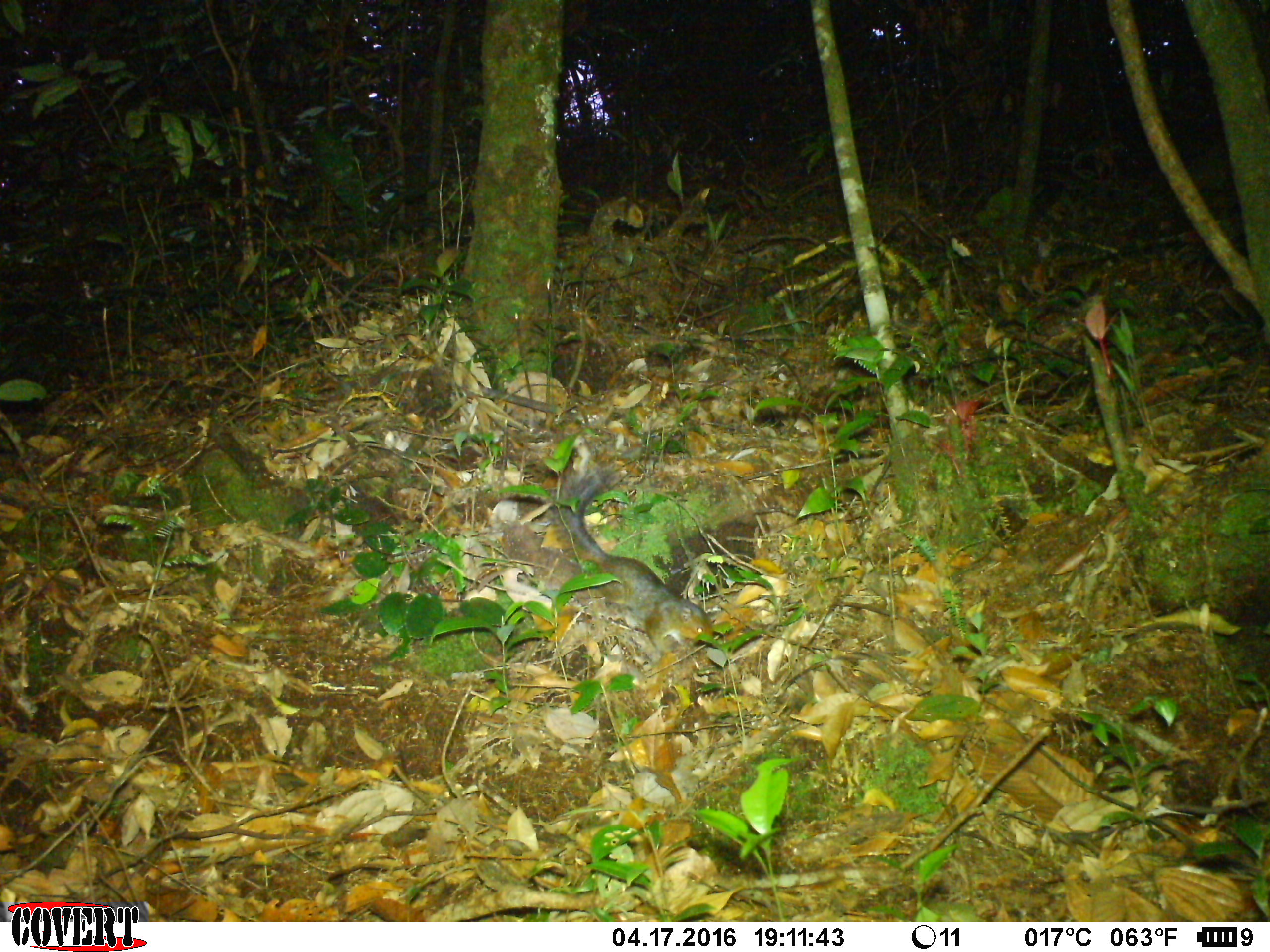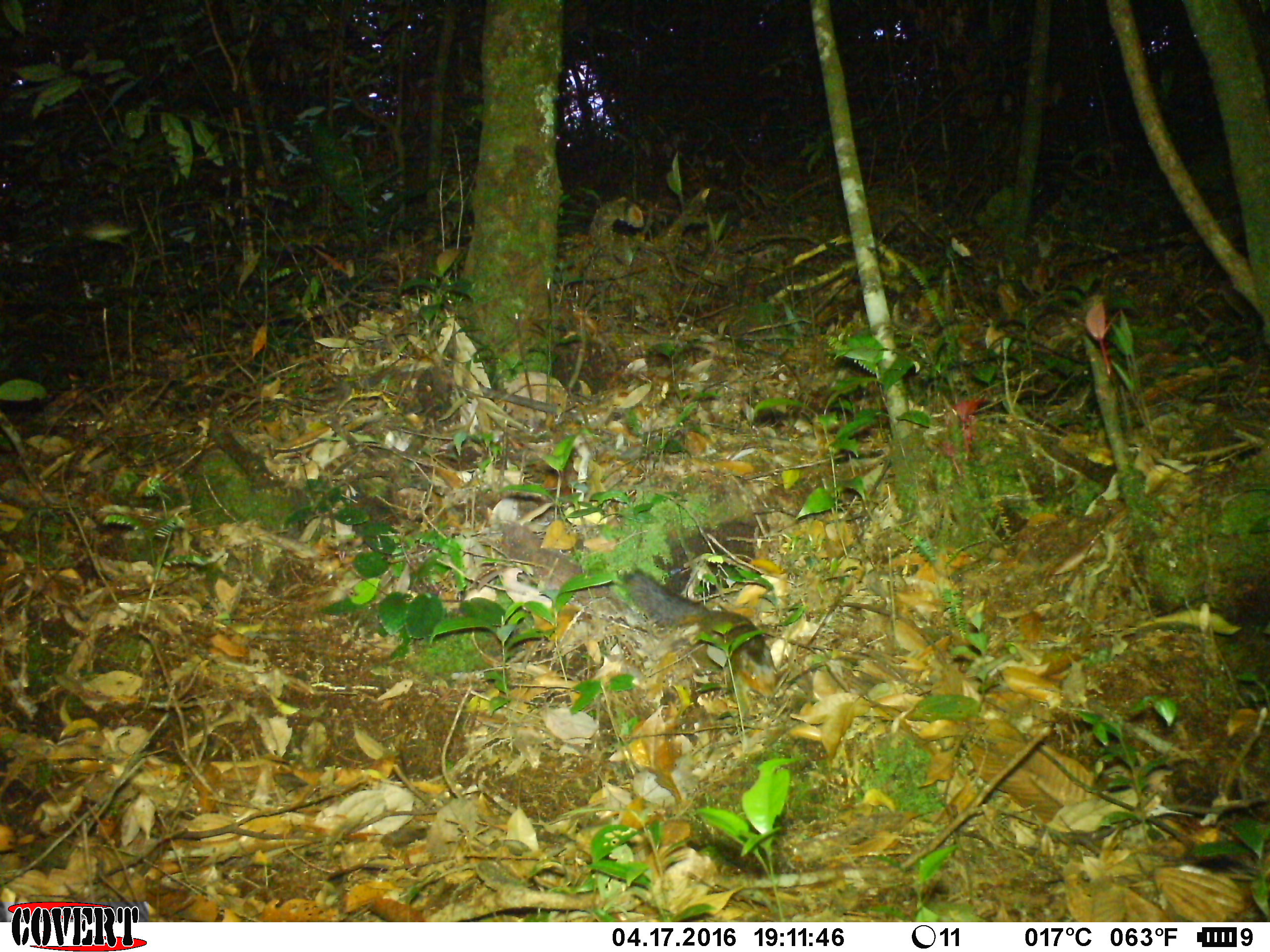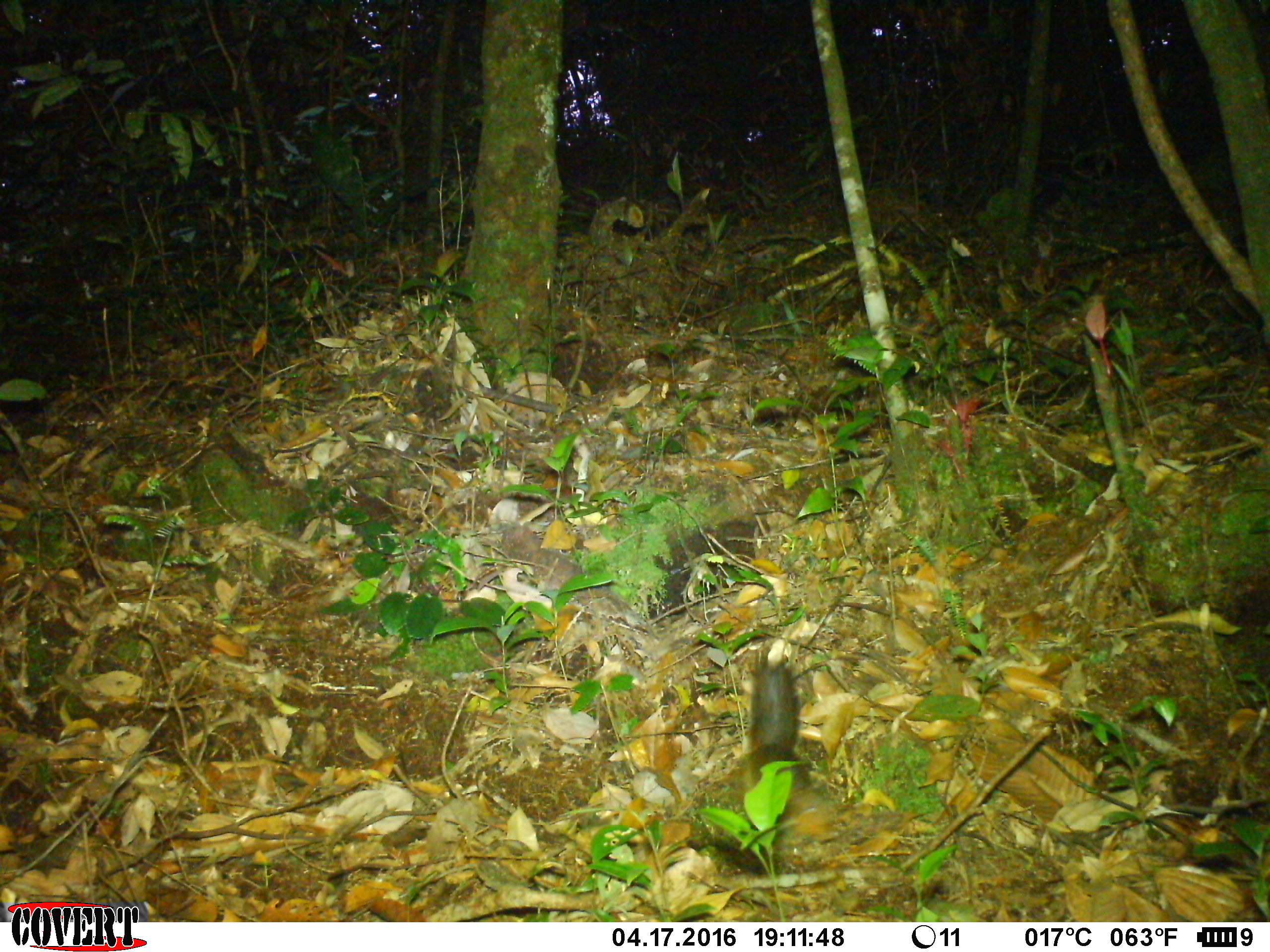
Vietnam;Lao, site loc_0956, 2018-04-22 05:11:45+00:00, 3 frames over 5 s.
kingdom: Animalia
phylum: Chordata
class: Mammalia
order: Rodentia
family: Sciuridae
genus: Dremomys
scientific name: Dremomys rufigenis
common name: red-cheeked squirrel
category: red cheeked squirrel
Red cheeked squirrel (red-cheeked squirrel) (Dremomys rufigenis). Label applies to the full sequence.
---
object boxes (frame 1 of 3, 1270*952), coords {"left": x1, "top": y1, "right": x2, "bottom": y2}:
red cheeked squirrel: {"left": 550, "top": 465, "right": 714, "bottom": 657}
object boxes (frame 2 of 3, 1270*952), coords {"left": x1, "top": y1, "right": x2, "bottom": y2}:
red cheeked squirrel: {"left": 500, "top": 519, "right": 779, "bottom": 696}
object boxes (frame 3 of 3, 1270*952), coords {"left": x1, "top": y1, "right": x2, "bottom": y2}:
red cheeked squirrel: {"left": 737, "top": 647, "right": 838, "bottom": 842}